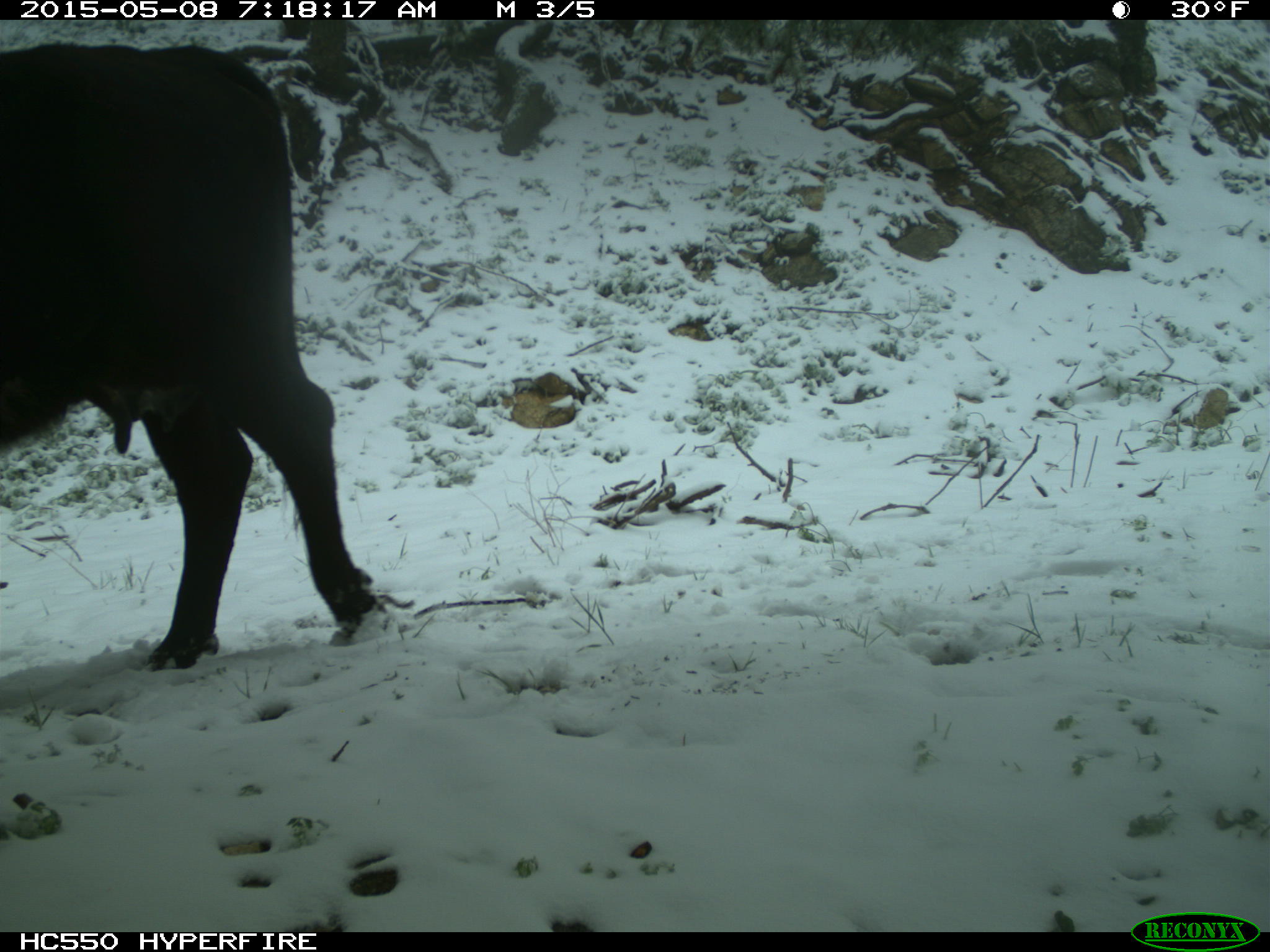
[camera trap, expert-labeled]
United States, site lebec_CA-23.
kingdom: Animalia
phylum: Chordata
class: Mammalia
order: Artiodactyla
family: Bovidae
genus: Bos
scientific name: Bos taurus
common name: domestic cow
Bos taurus (domestic cow).